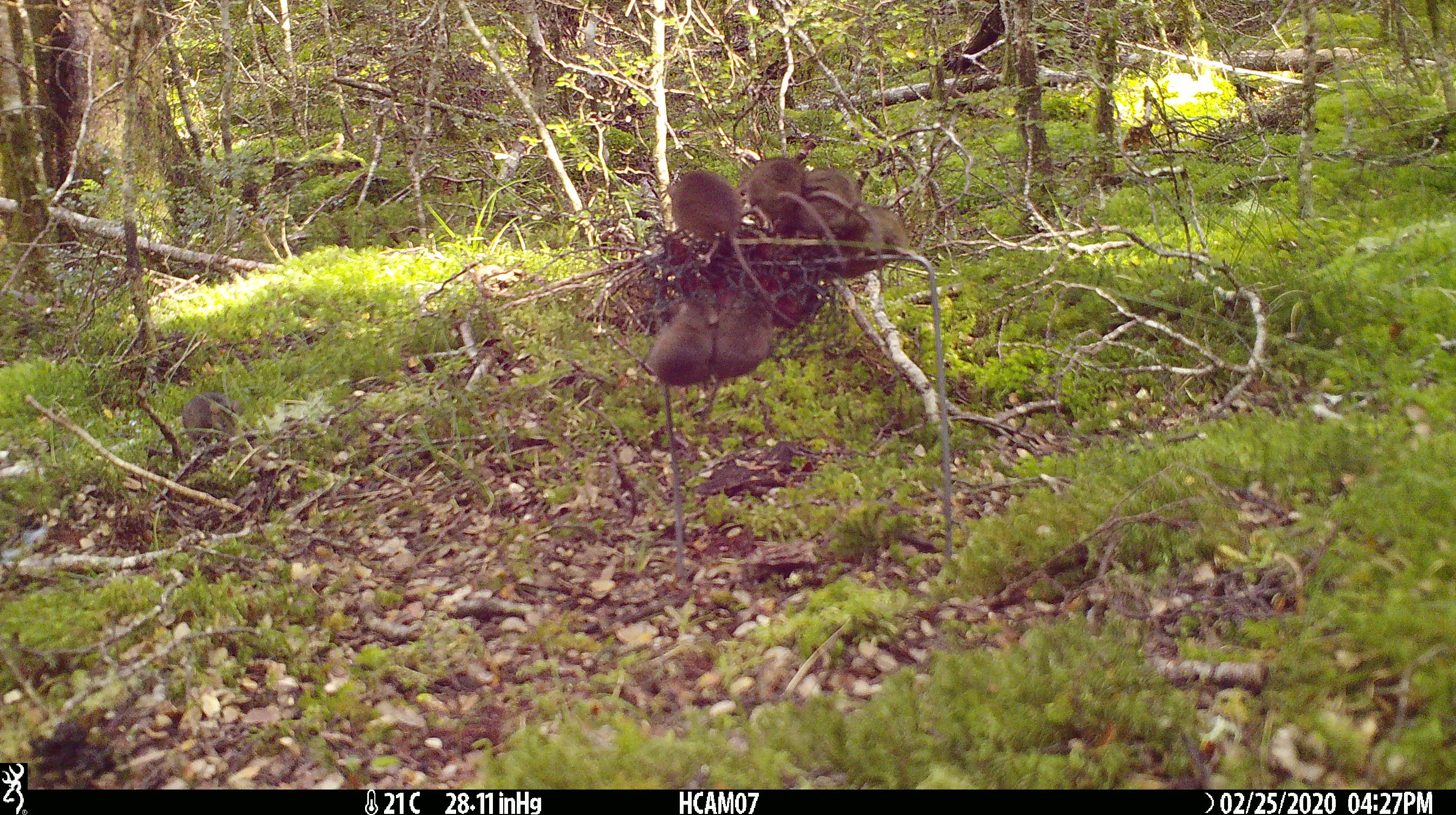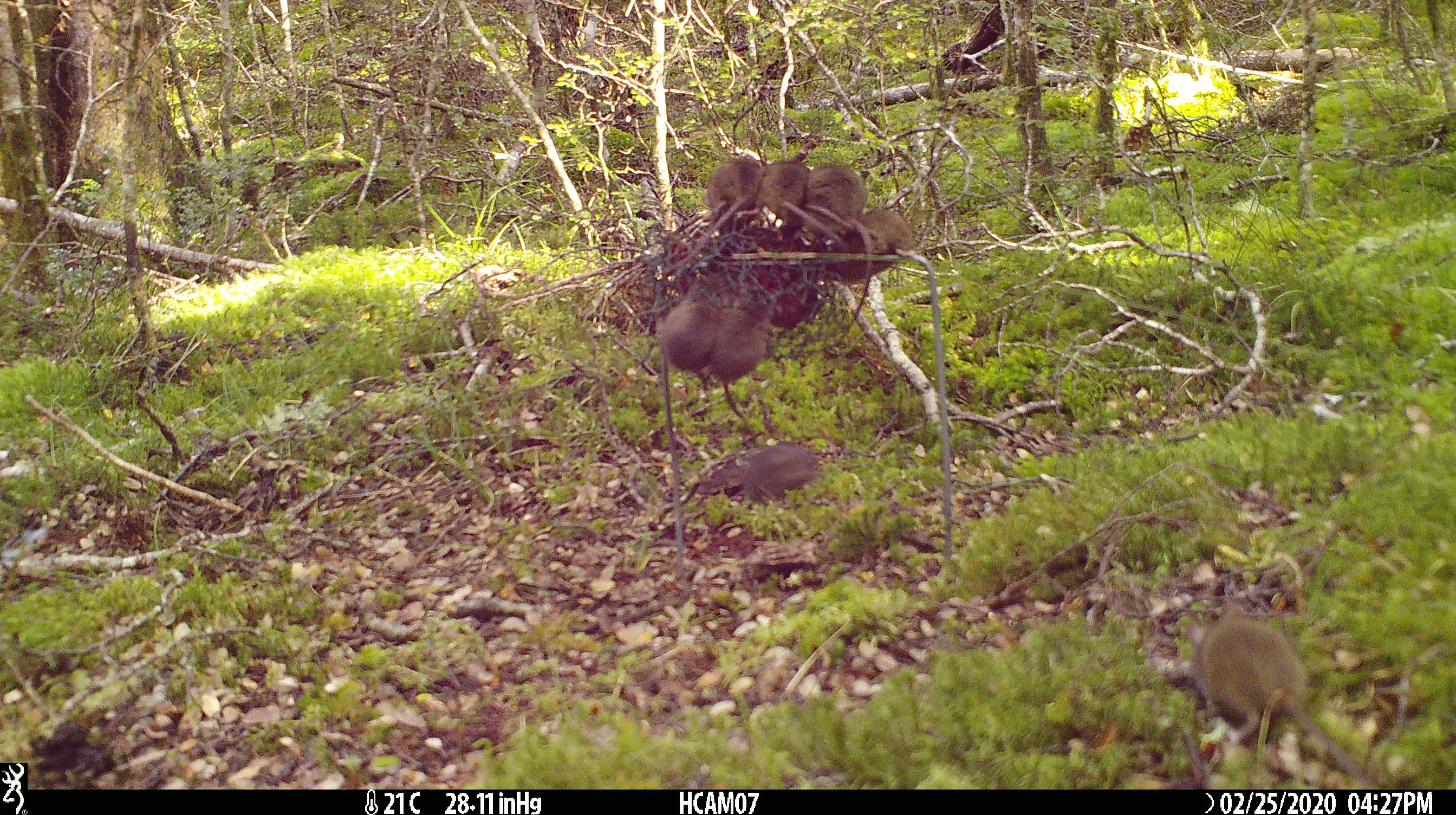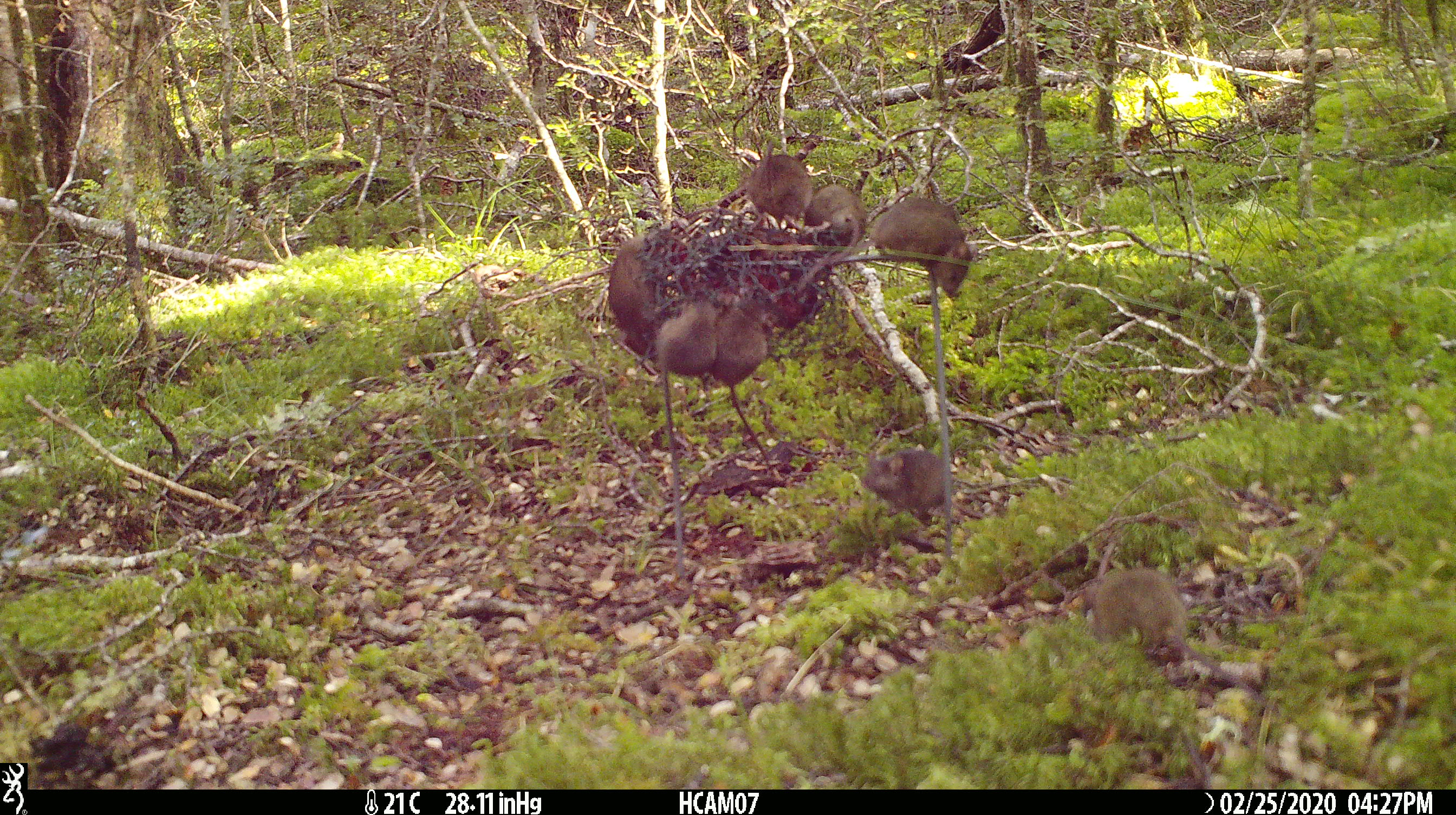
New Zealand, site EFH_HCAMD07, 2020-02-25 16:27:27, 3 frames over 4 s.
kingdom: Animalia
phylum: Chordata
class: Mammalia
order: Rodentia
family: Muridae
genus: Mus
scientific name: Mus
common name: mouse